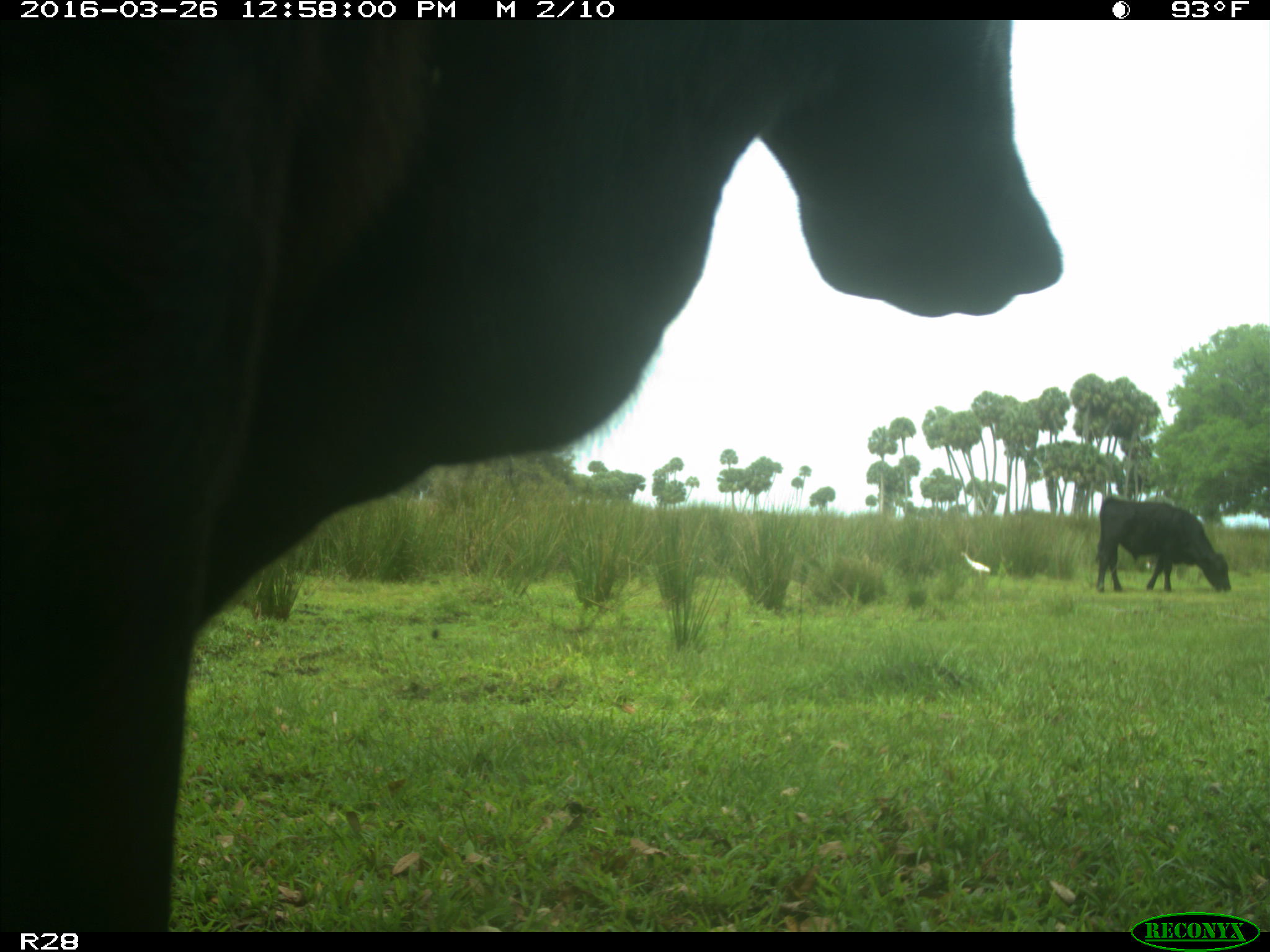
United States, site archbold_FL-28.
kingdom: Animalia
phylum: Chordata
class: Mammalia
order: Artiodactyla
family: Bovidae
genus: Bos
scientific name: Bos taurus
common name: domestic cow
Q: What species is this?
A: Bos taurus (domestic cow).